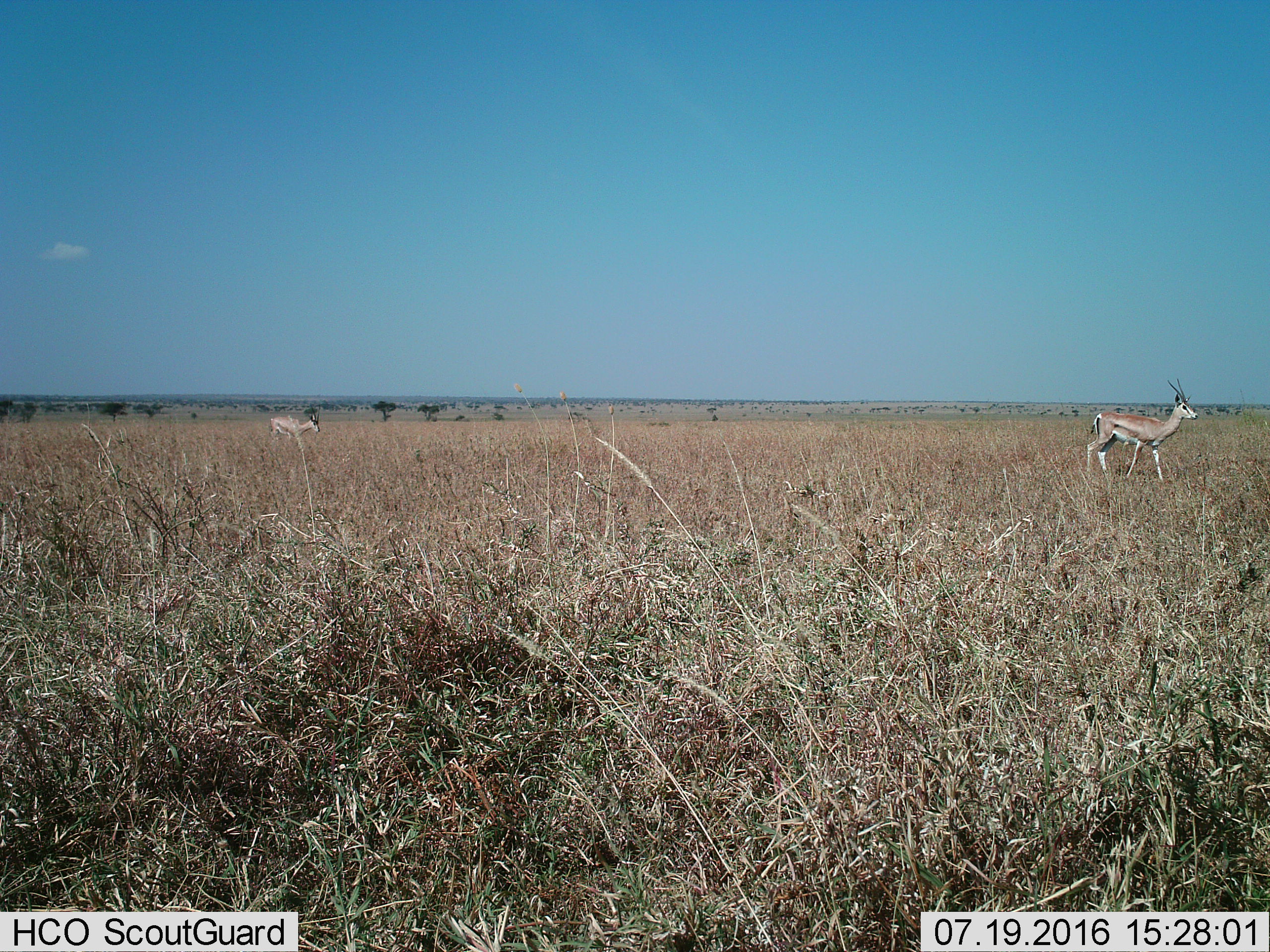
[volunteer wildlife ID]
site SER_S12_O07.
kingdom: Animalia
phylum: Chordata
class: Mammalia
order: Artiodactyla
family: Bovidae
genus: Nanger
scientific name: Nanger granti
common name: grant's gazelle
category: gazellegrants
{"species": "gazellegrants (grant's gazelle) (Nanger granti)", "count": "2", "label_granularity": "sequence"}